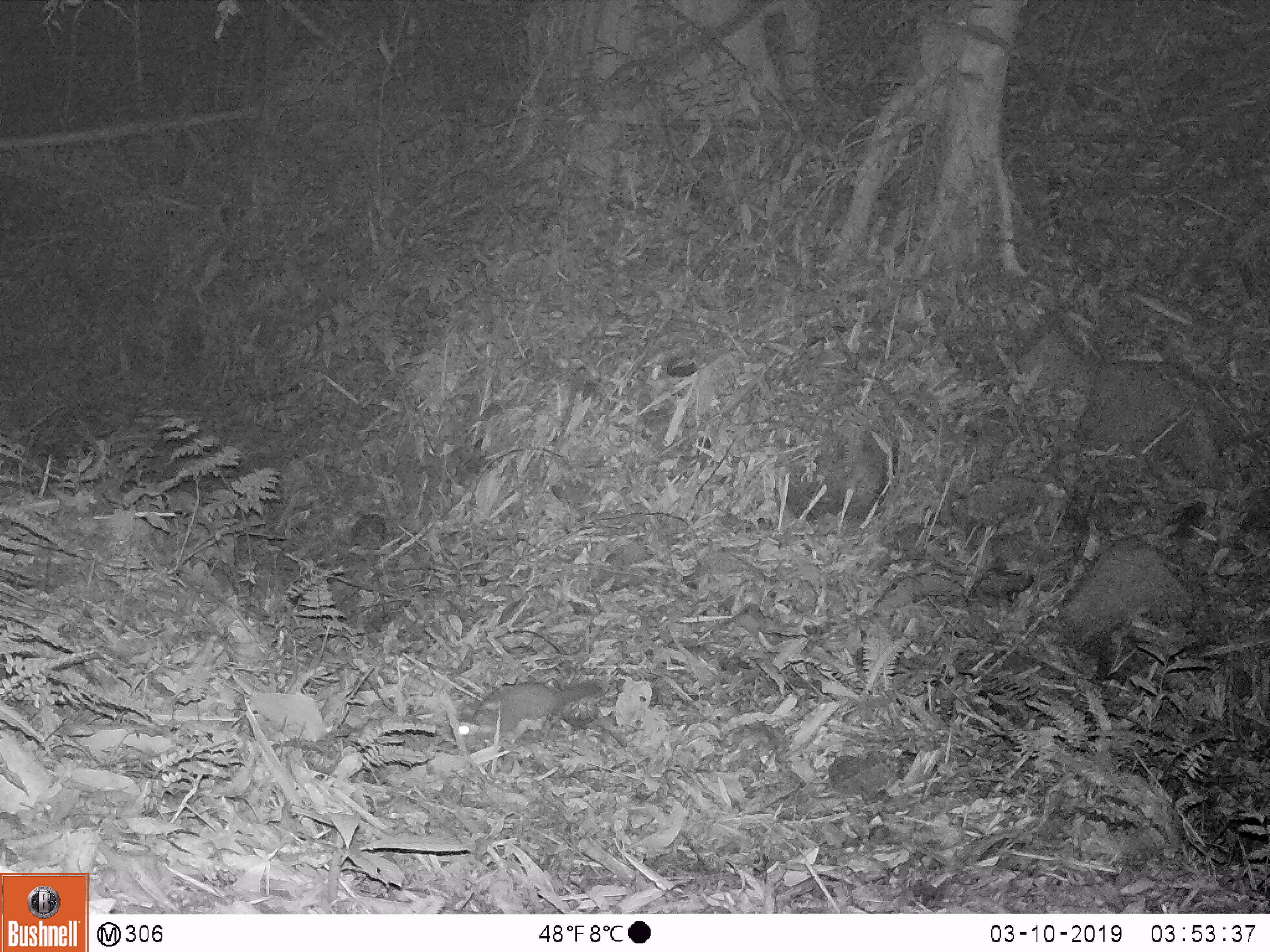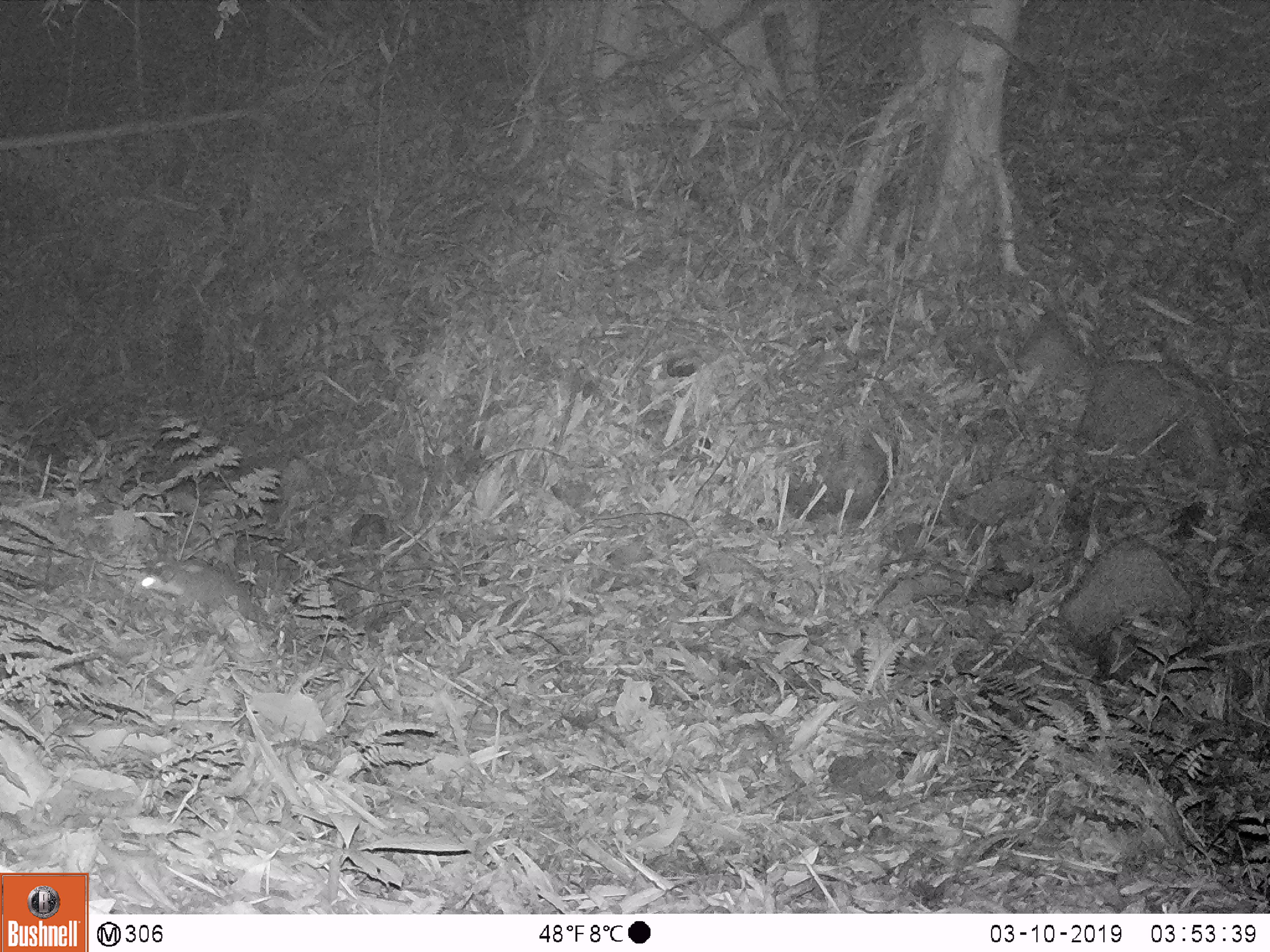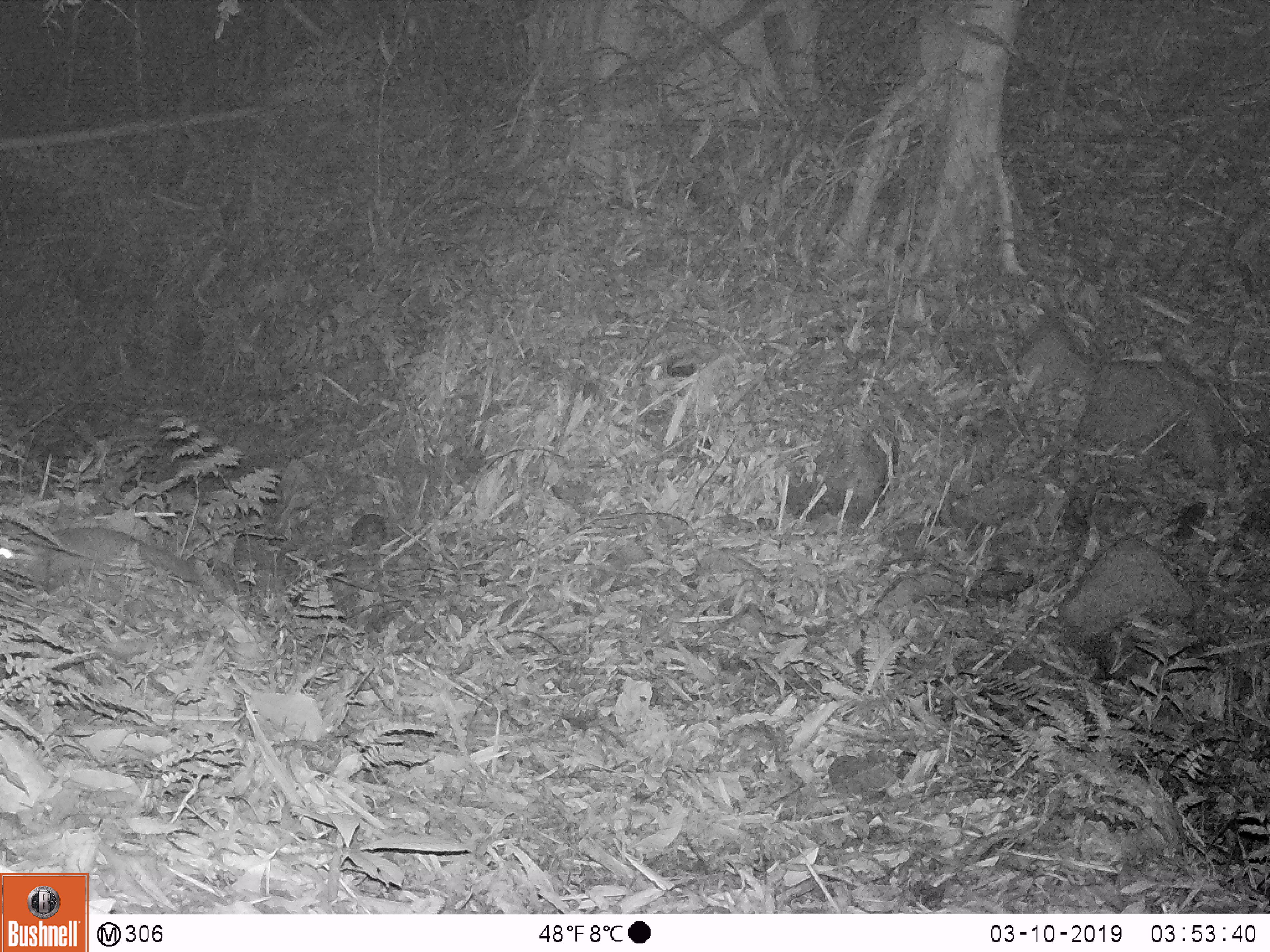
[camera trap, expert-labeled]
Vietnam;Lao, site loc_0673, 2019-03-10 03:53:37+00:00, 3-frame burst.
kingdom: Animalia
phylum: Chordata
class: Mammalia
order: Carnivora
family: Mustelidae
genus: Melogale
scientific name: Melogale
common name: ferret badger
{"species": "ferret badger (Melogale)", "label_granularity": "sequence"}